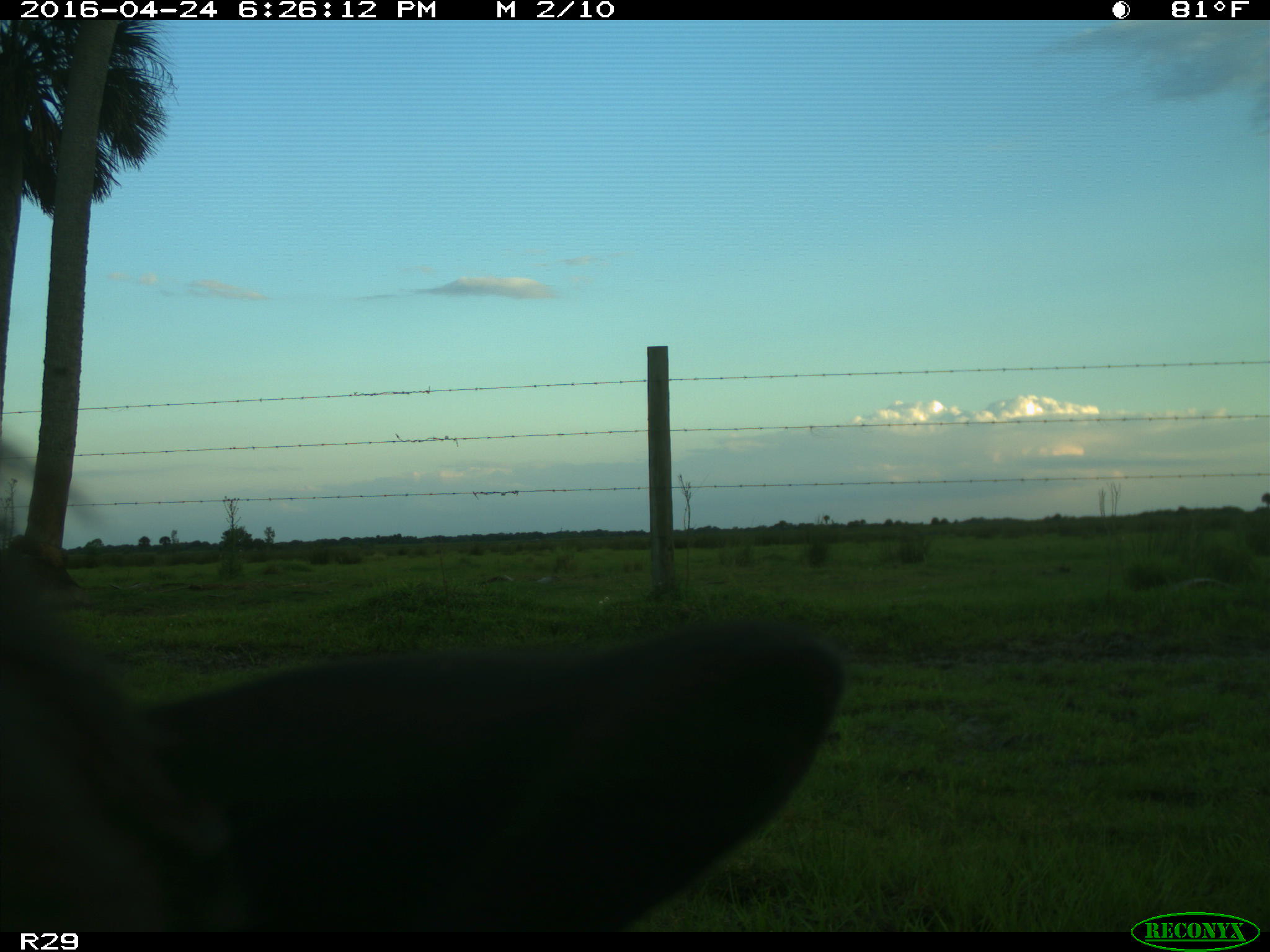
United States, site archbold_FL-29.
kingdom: Animalia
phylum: Chordata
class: Mammalia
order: Artiodactyla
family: Bovidae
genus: Bos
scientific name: Bos taurus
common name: domestic cow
Bos taurus (domestic cow).